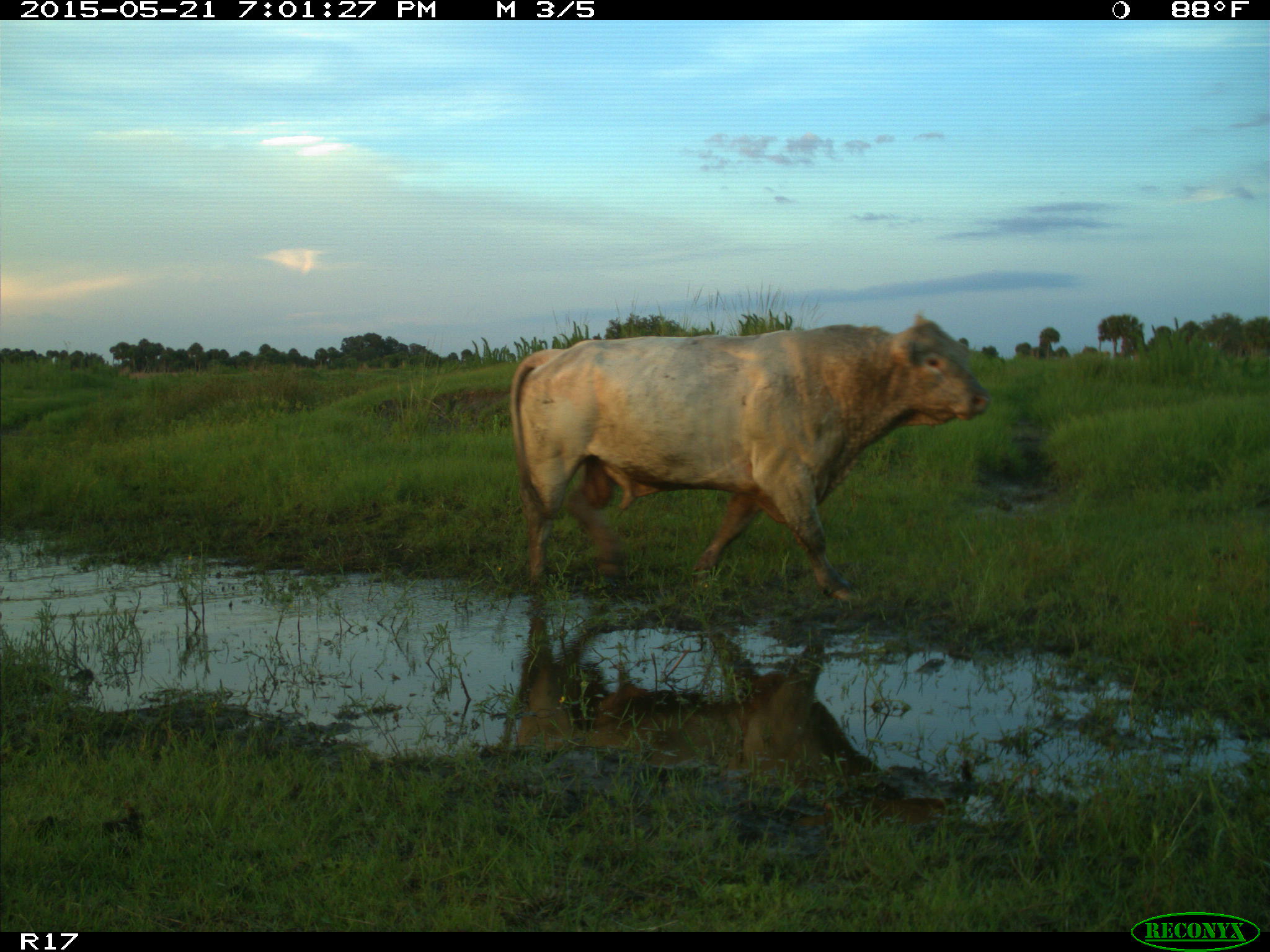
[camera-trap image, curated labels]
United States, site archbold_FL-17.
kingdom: Animalia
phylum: Chordata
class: Mammalia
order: Artiodactyla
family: Bovidae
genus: Bos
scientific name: Bos taurus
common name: domestic cow